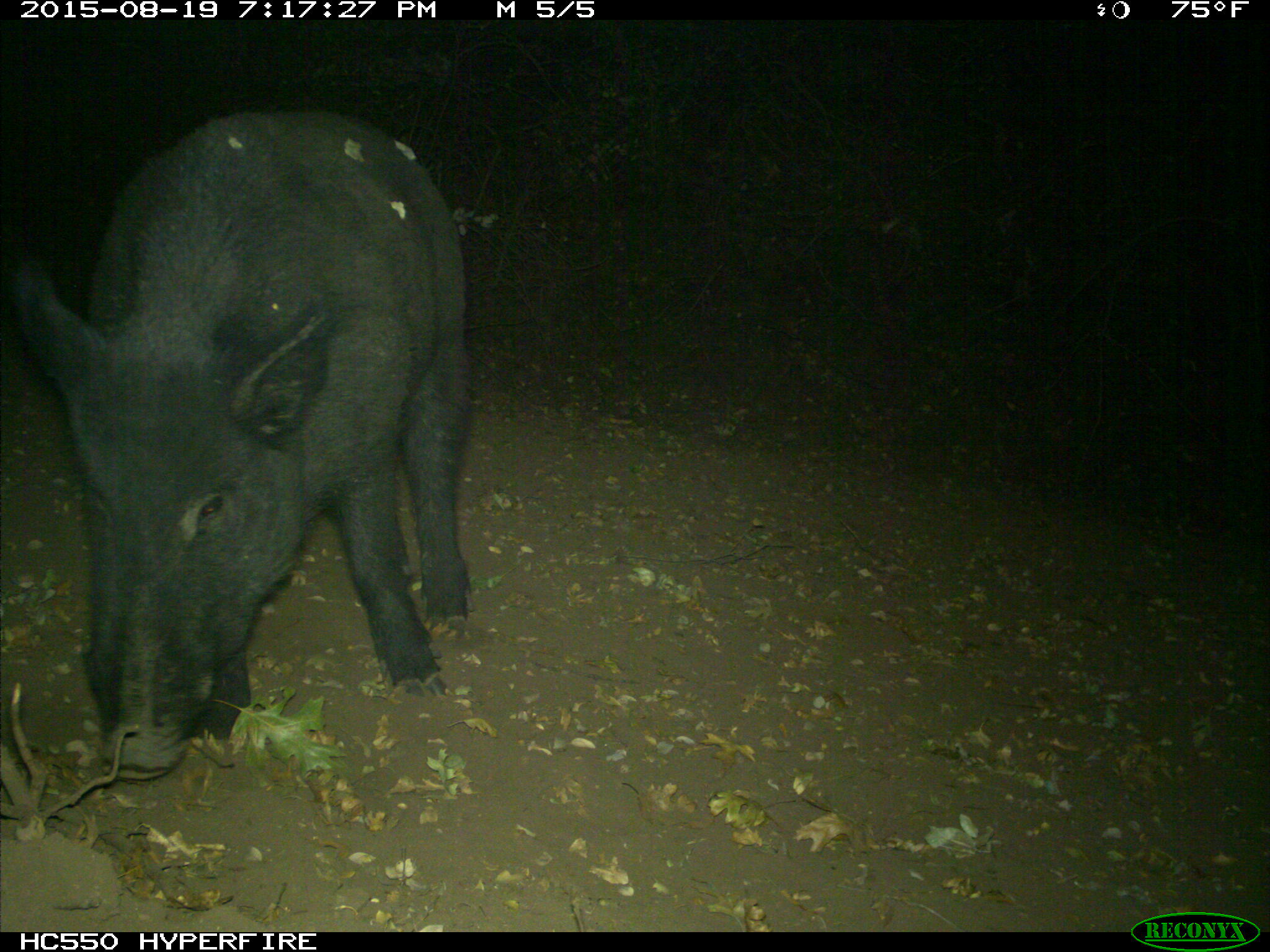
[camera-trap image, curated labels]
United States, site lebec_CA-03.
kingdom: Animalia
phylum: Chordata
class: Mammalia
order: Artiodactyla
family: Suidae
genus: Sus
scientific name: Sus scrofa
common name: wild boar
Sus scrofa (wild boar).